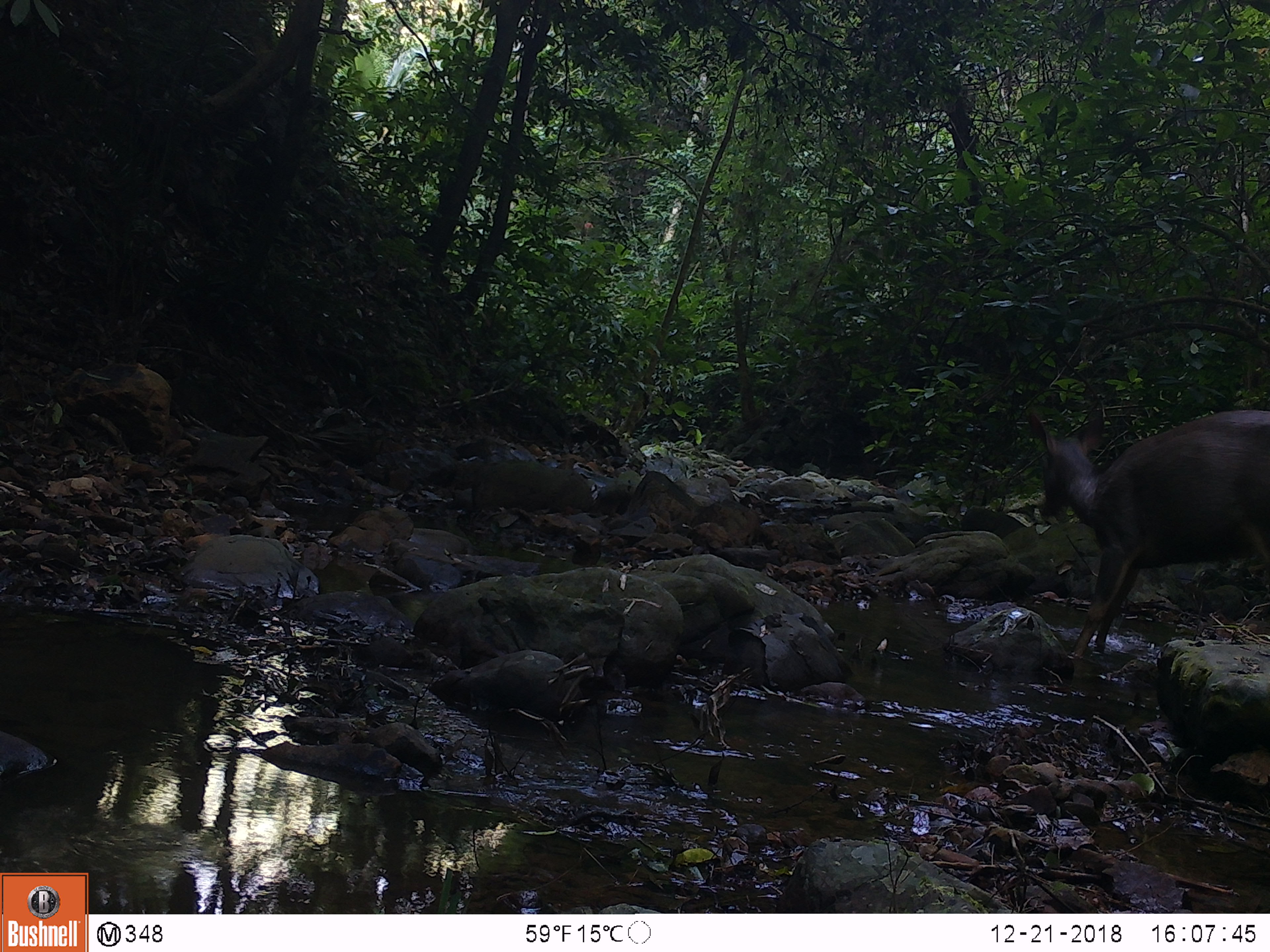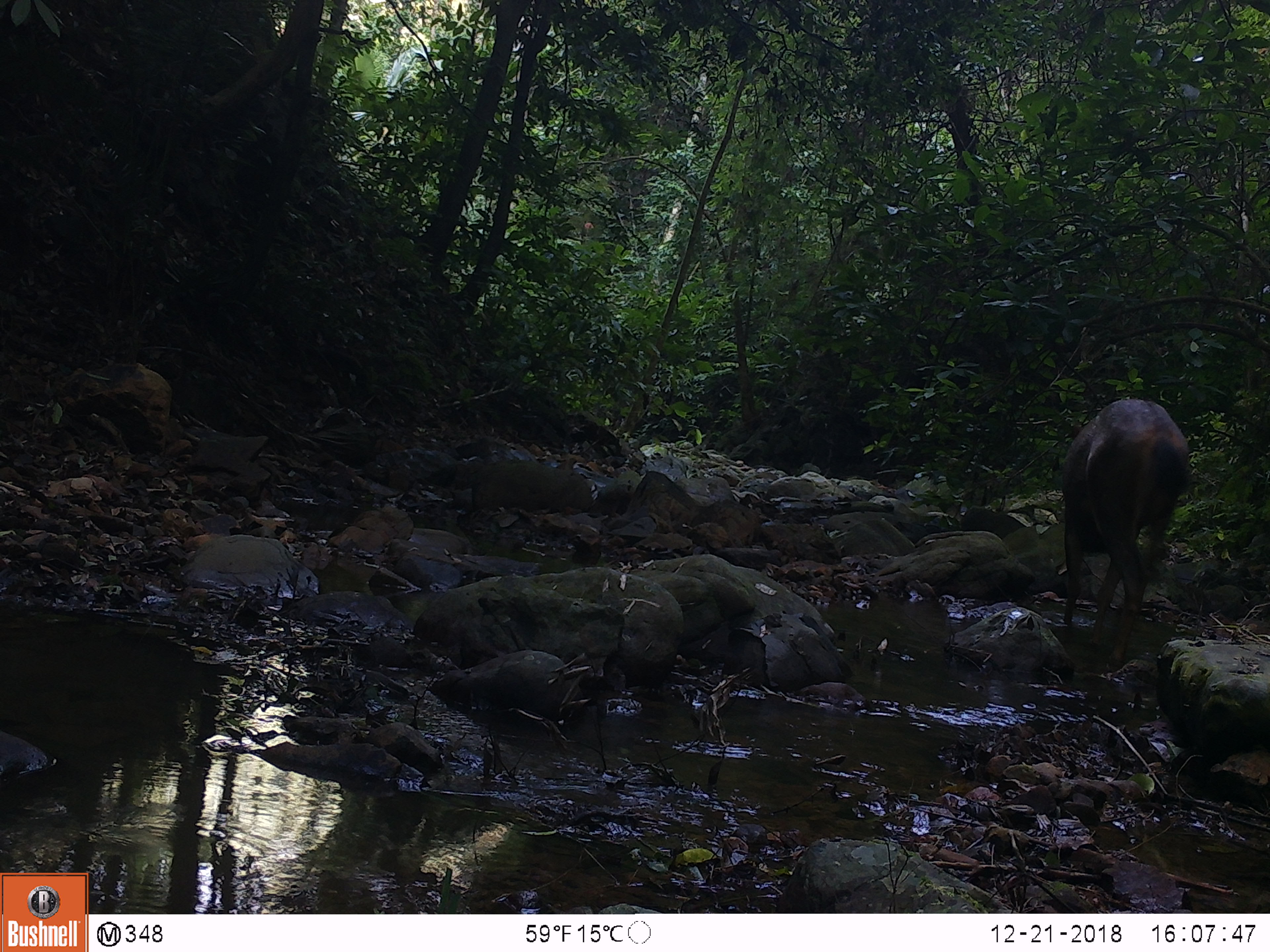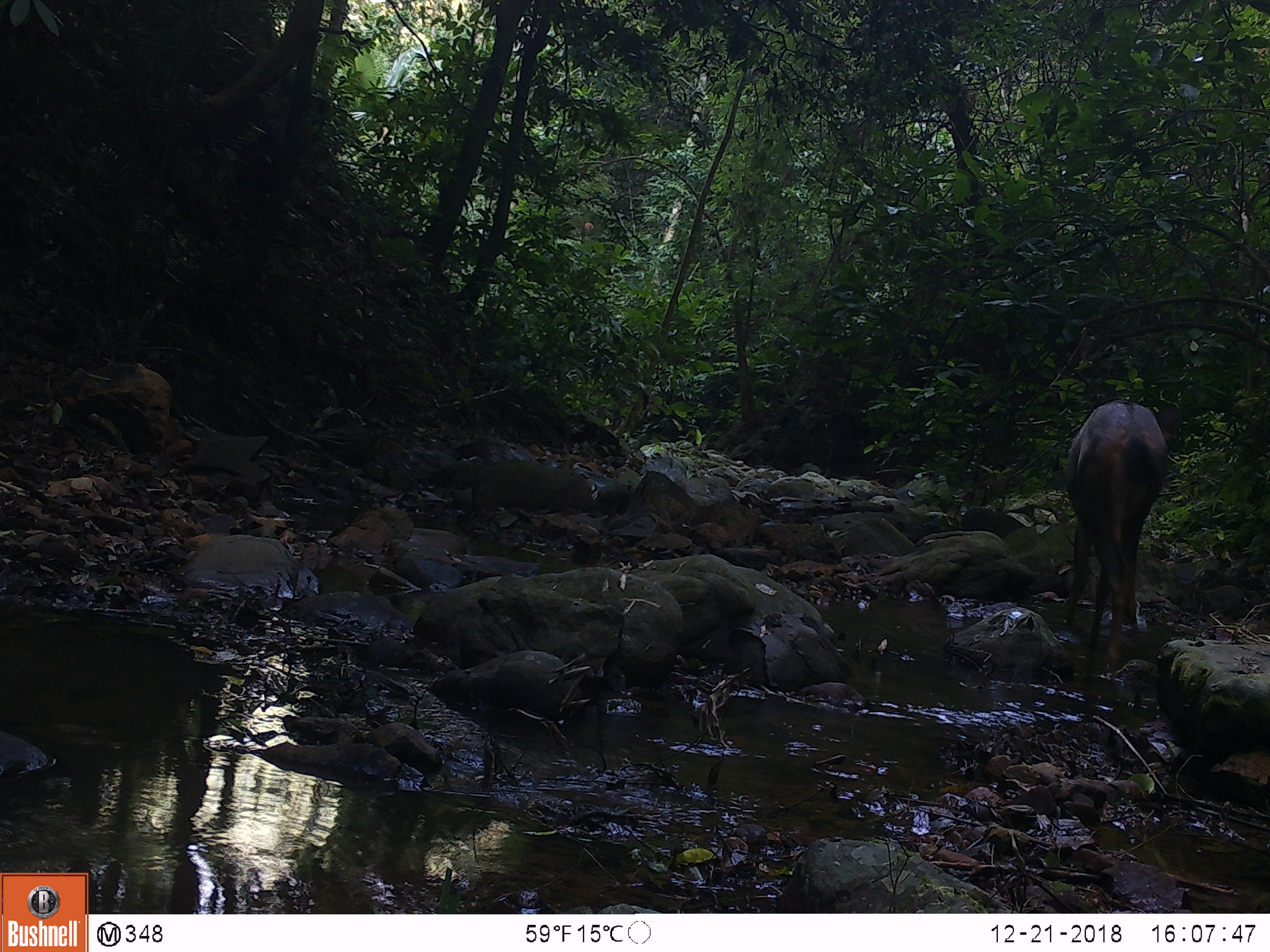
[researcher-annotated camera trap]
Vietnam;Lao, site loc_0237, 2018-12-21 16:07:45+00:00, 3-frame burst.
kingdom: Animalia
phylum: Chordata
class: Mammalia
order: Artiodactyla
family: Cervidae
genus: Rusa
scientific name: Rusa unicolor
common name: sambar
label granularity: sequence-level